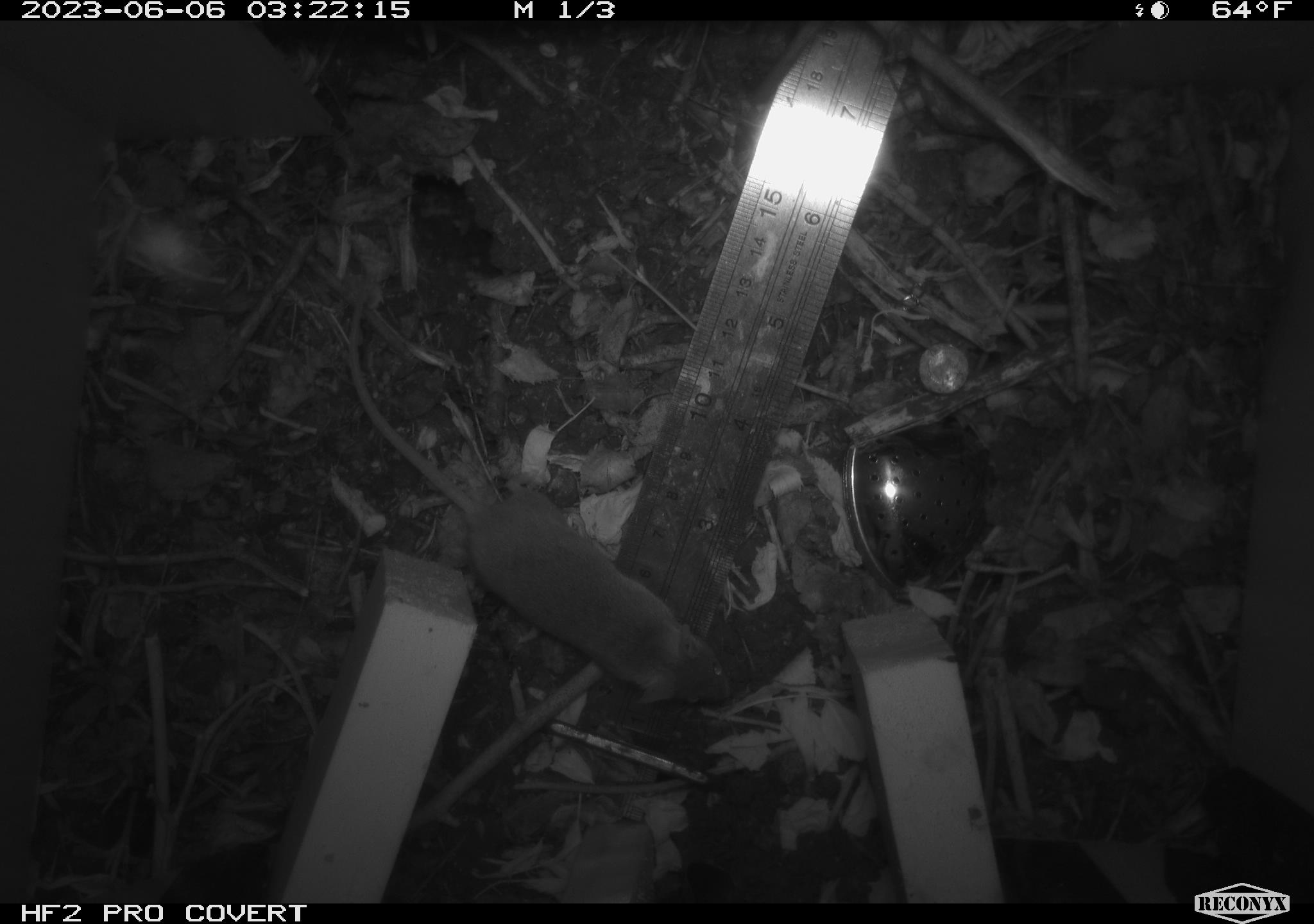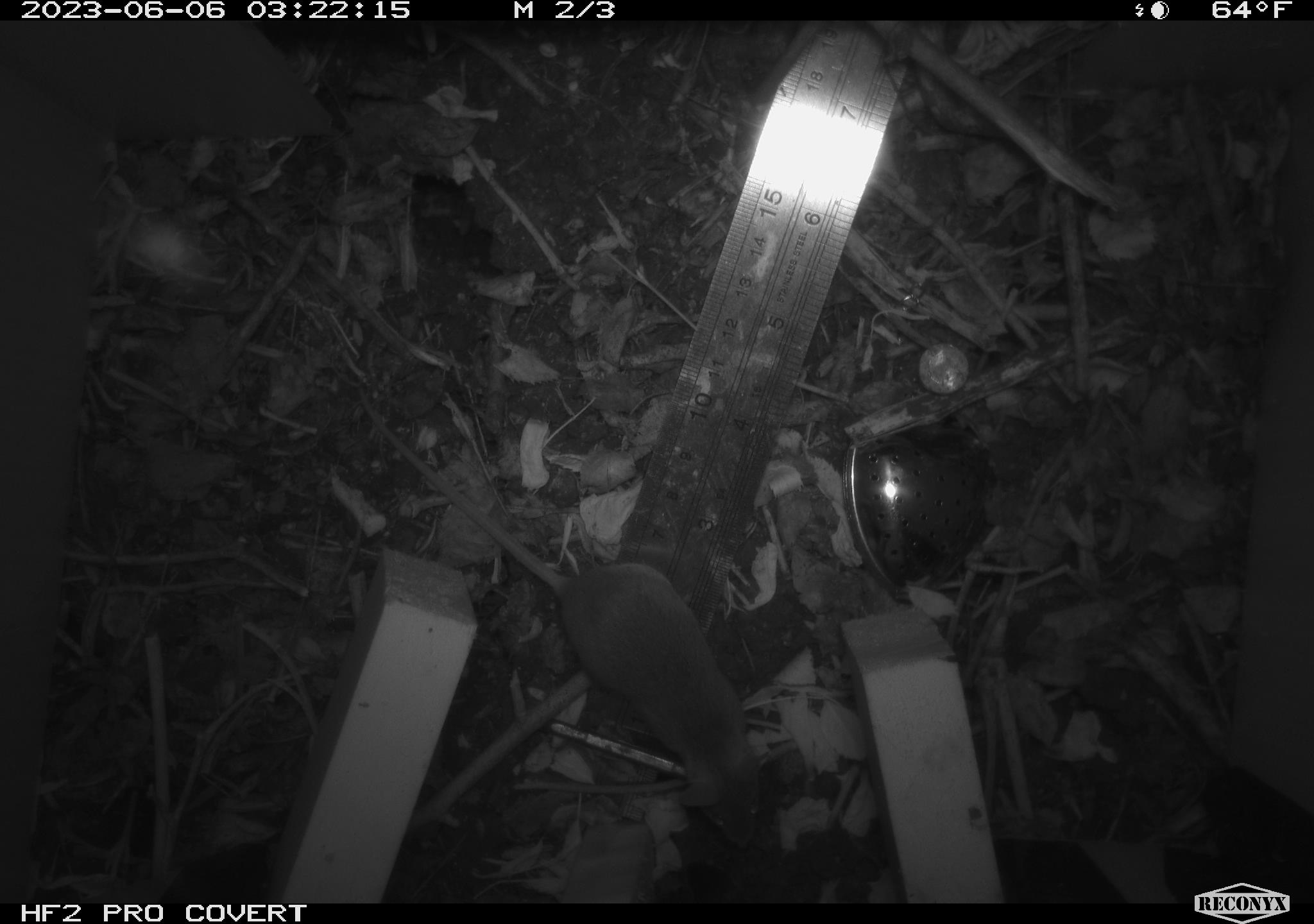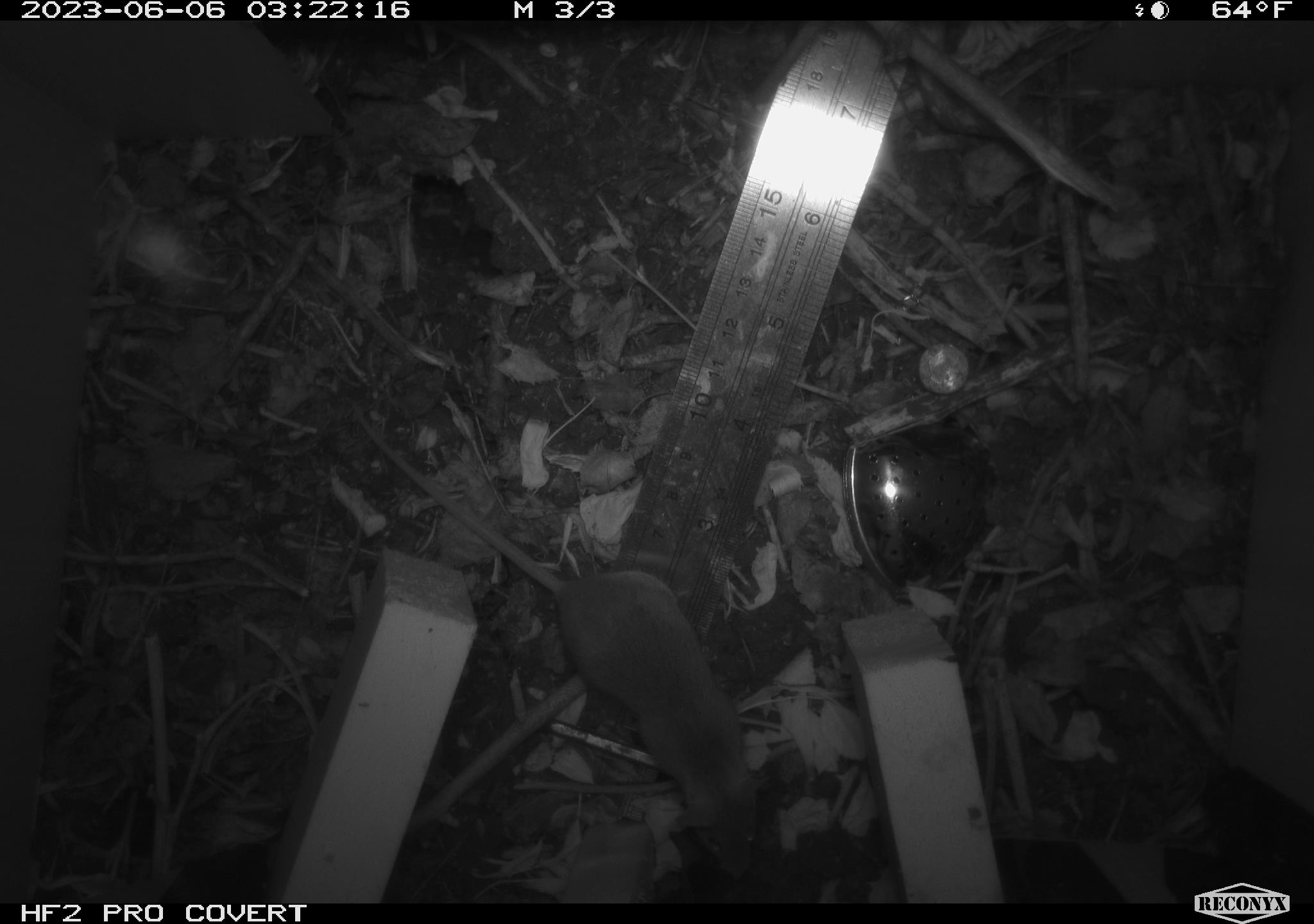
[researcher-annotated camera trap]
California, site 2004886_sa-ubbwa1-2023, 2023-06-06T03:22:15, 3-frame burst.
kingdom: Animalia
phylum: Chordata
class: Mammalia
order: Rodentia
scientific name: Rodentia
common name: rodent